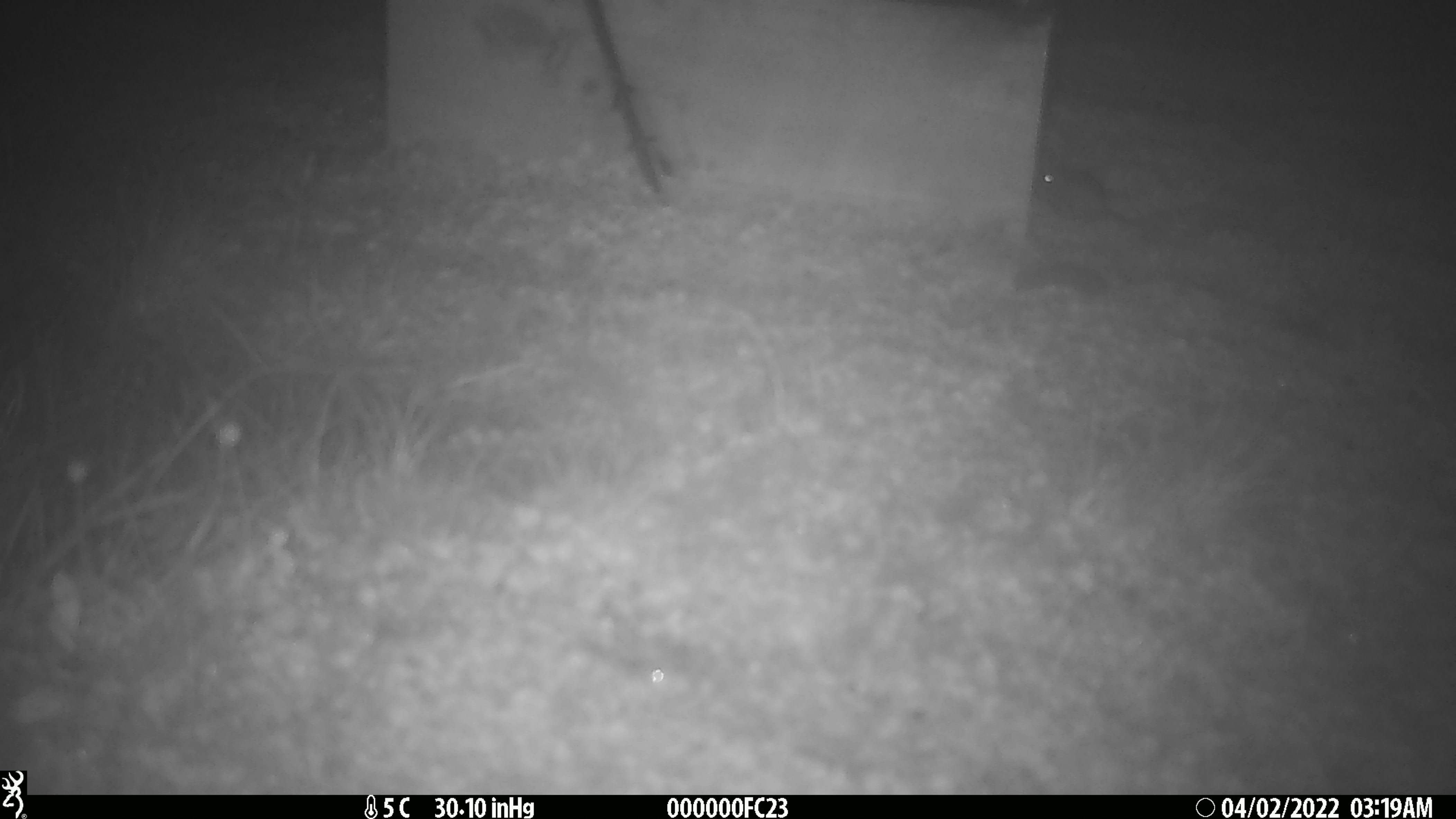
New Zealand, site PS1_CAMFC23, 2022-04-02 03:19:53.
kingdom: Animalia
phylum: Chordata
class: Mammalia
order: Rodentia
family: Muridae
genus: Mus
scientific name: Mus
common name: mouse